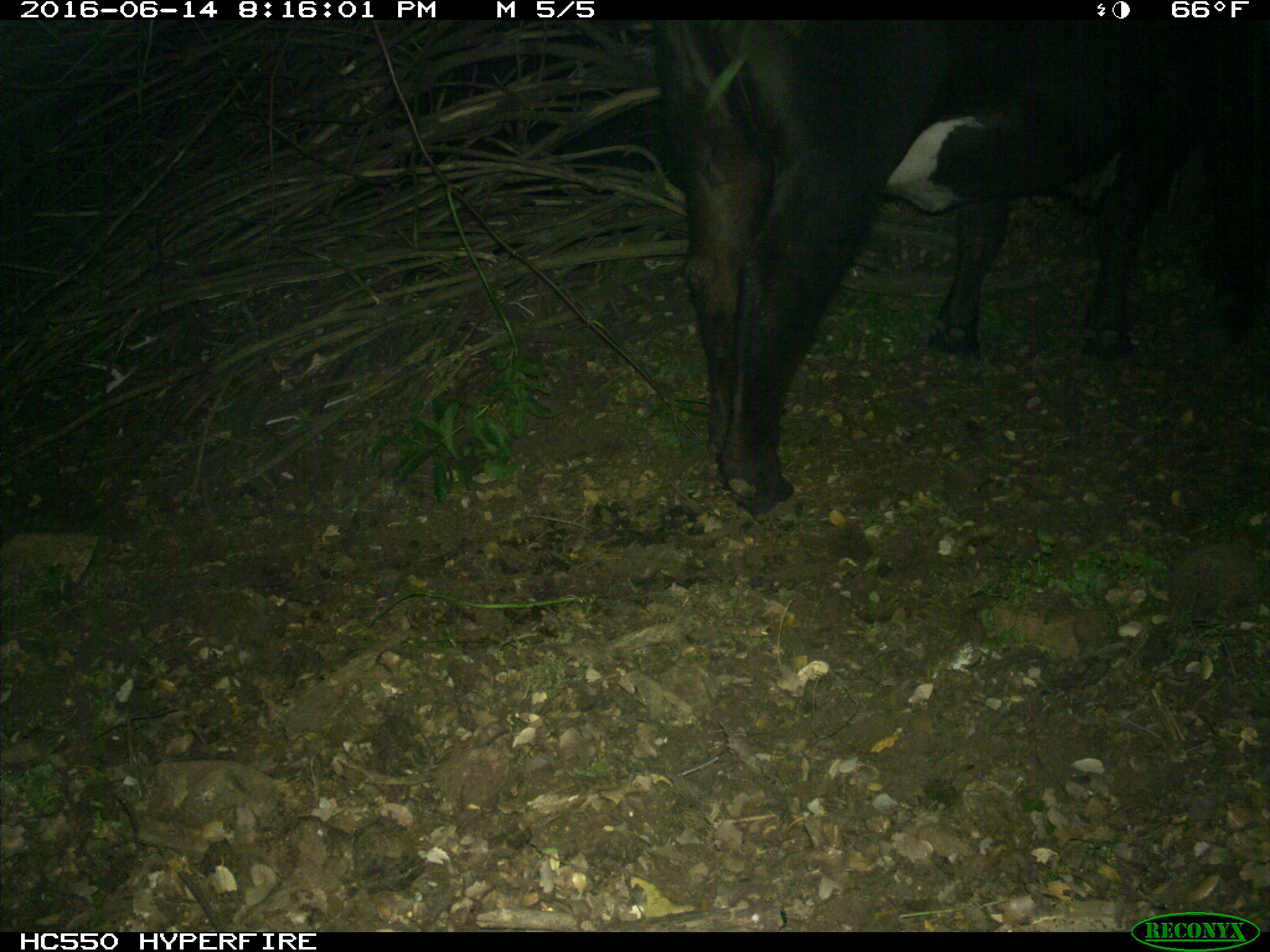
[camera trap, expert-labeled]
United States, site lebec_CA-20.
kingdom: Animalia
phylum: Chordata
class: Mammalia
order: Artiodactyla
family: Bovidae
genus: Bos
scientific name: Bos taurus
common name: domestic cow